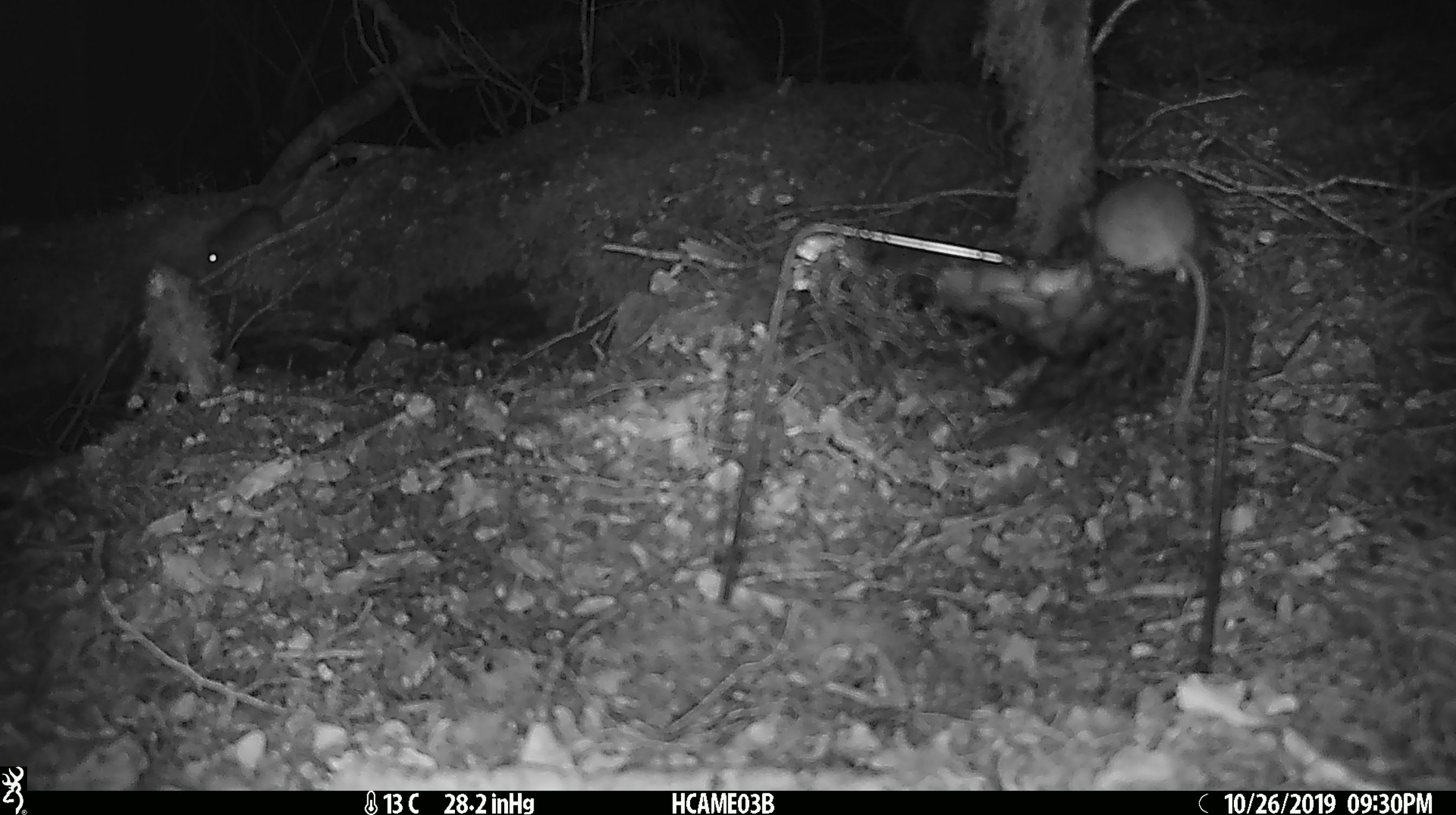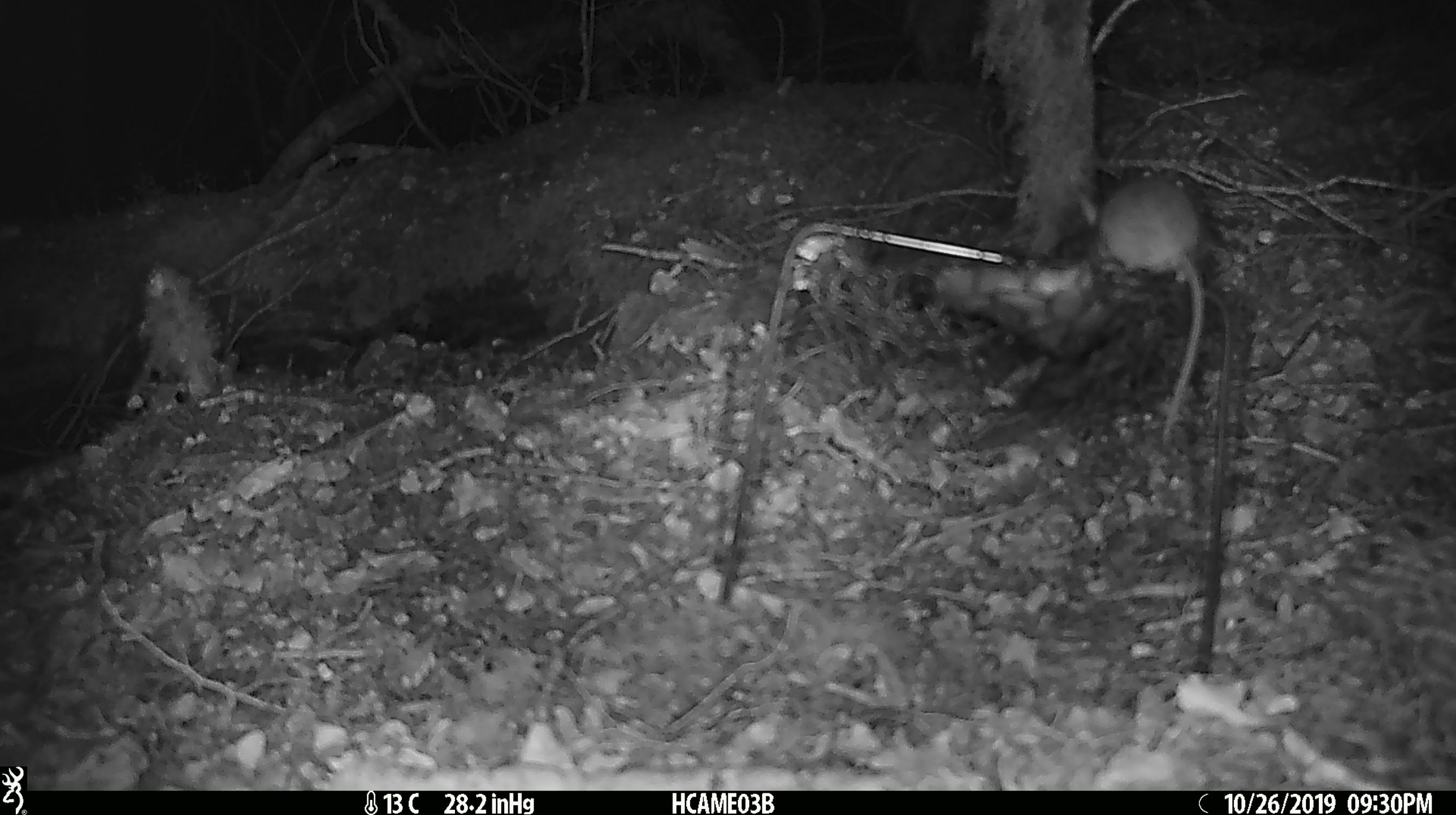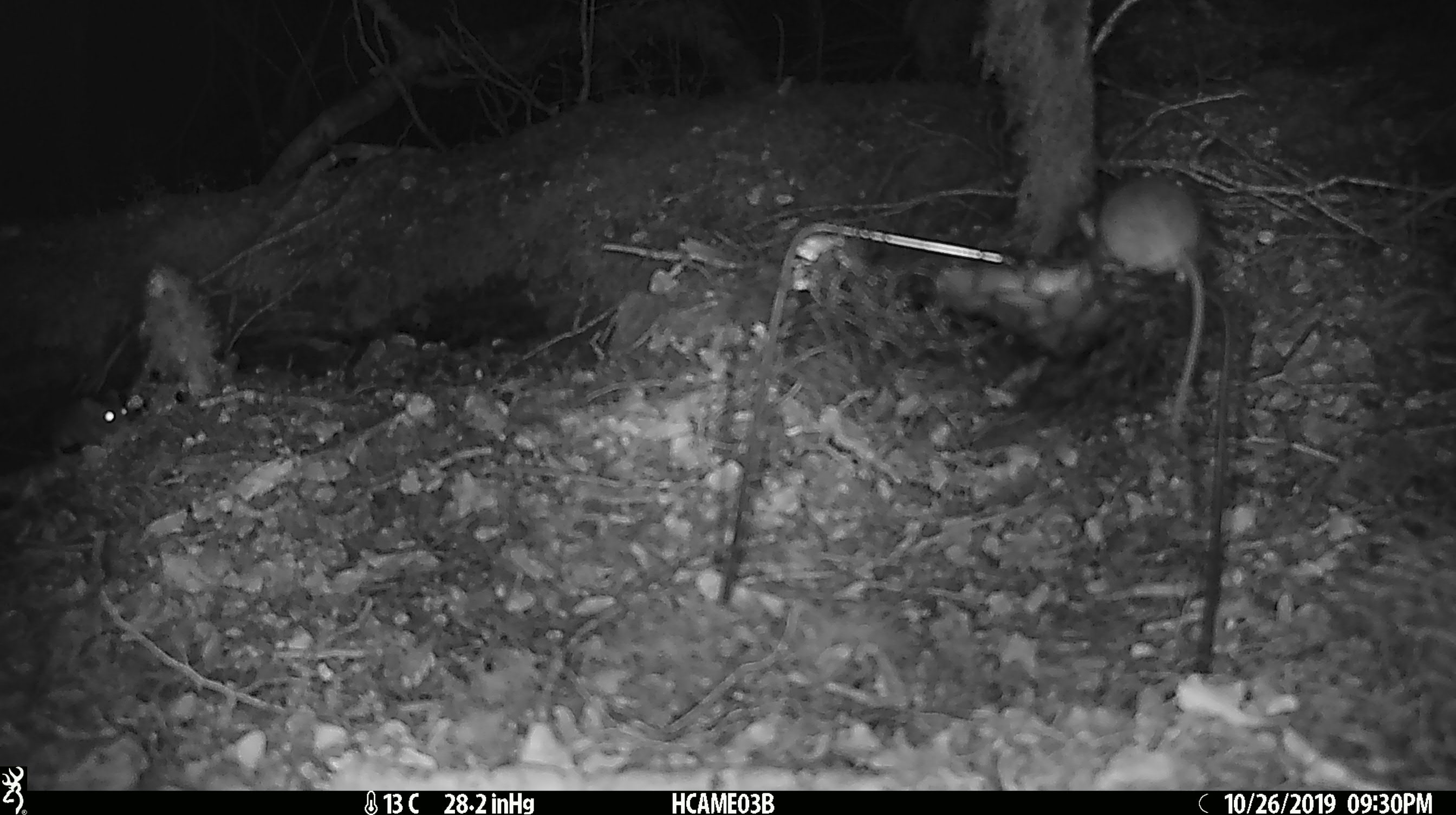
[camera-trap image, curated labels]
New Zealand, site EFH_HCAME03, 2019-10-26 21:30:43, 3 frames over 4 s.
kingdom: Animalia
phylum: Chordata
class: Mammalia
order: Rodentia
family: Muridae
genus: Mus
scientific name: Mus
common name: mouse